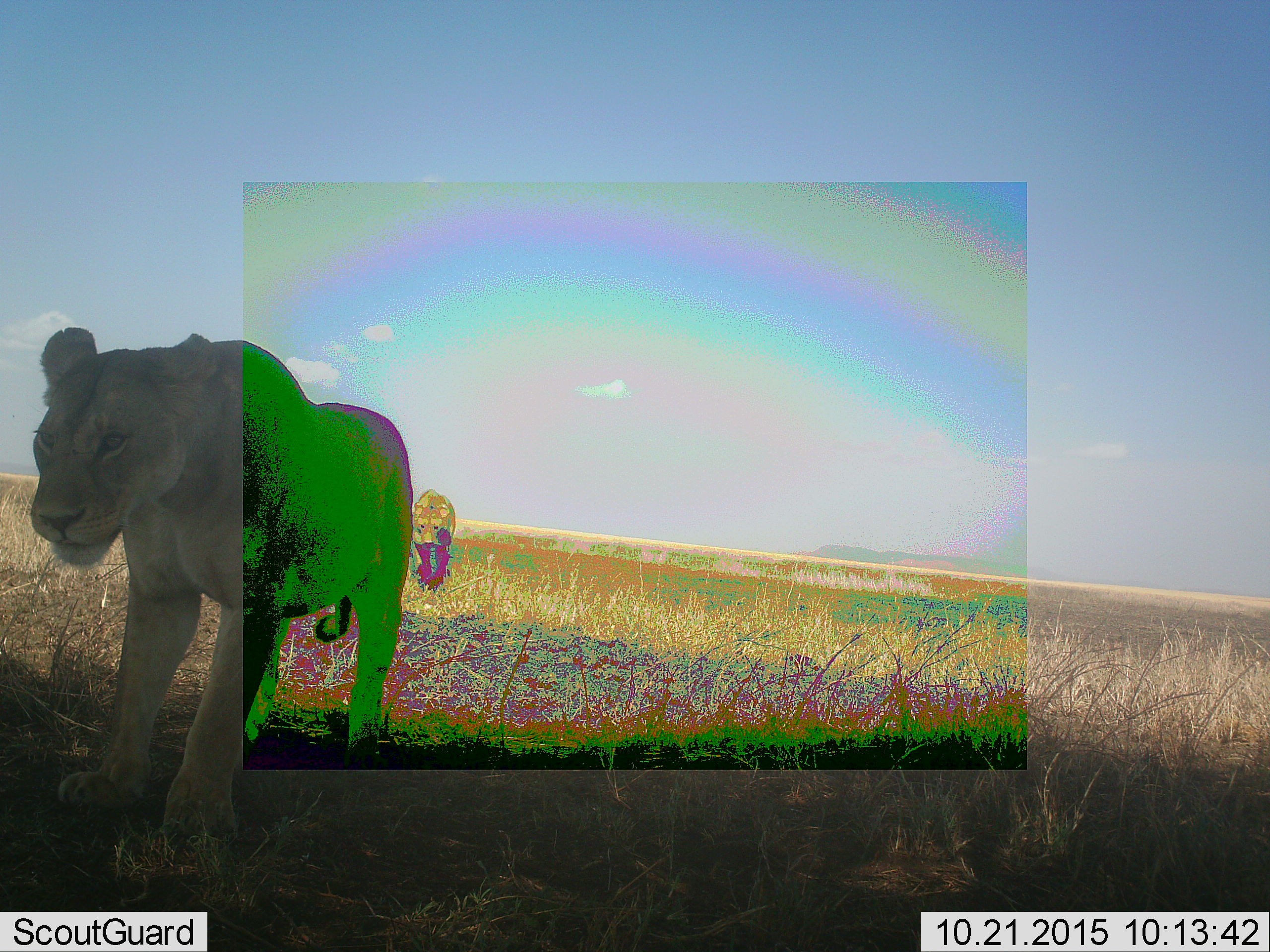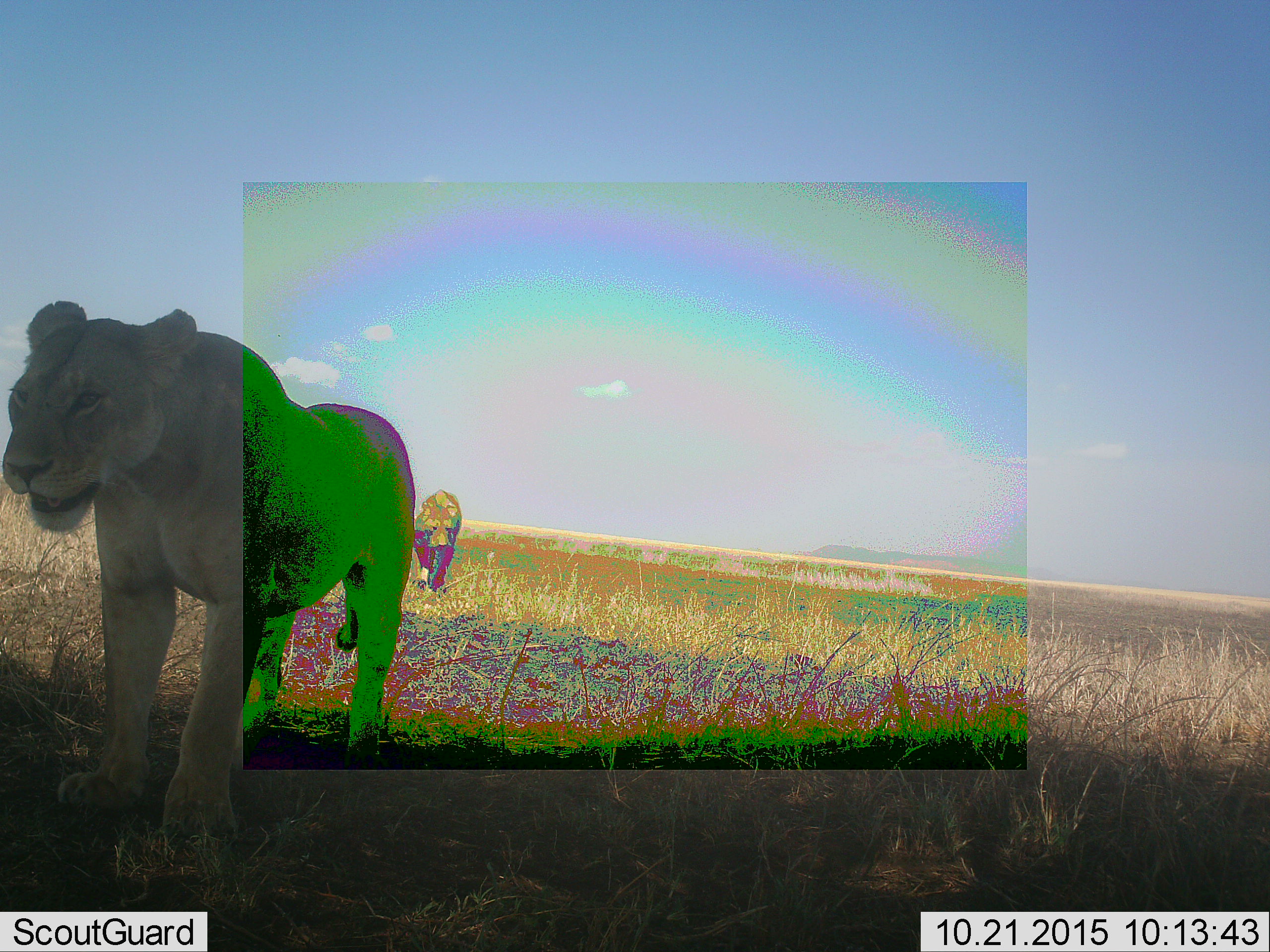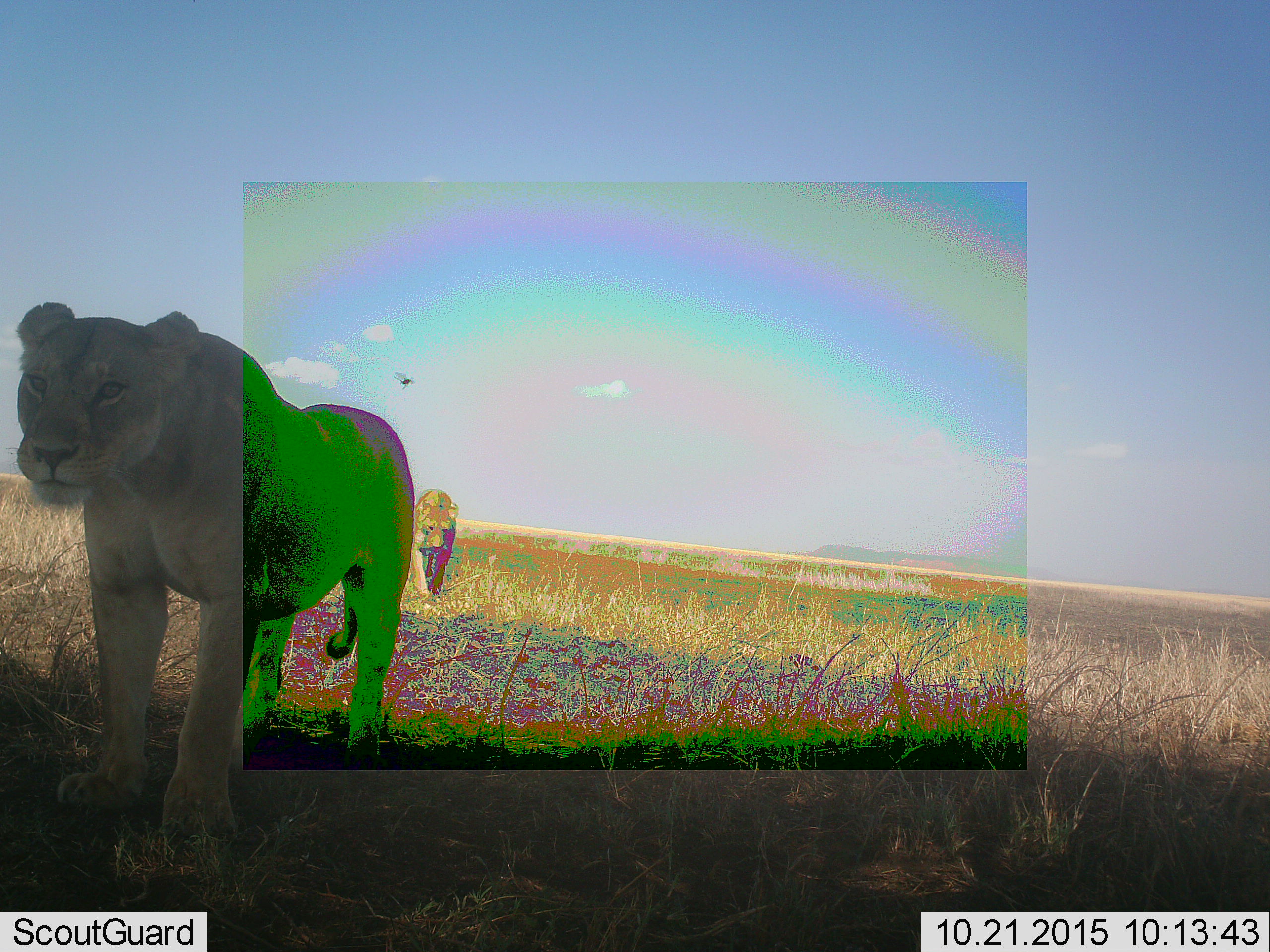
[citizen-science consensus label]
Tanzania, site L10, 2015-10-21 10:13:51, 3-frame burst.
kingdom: Animalia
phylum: Chordata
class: Mammalia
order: Carnivora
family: Felidae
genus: Panthera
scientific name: Panthera leo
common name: lion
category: lionfemale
Lionfemale (lion) (Panthera leo), count 2. Behavior (volunteer vote fractions): standing 67%, resting 0%, moving 89%, interacting 0%. Young present (vote fraction): 11%. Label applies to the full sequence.